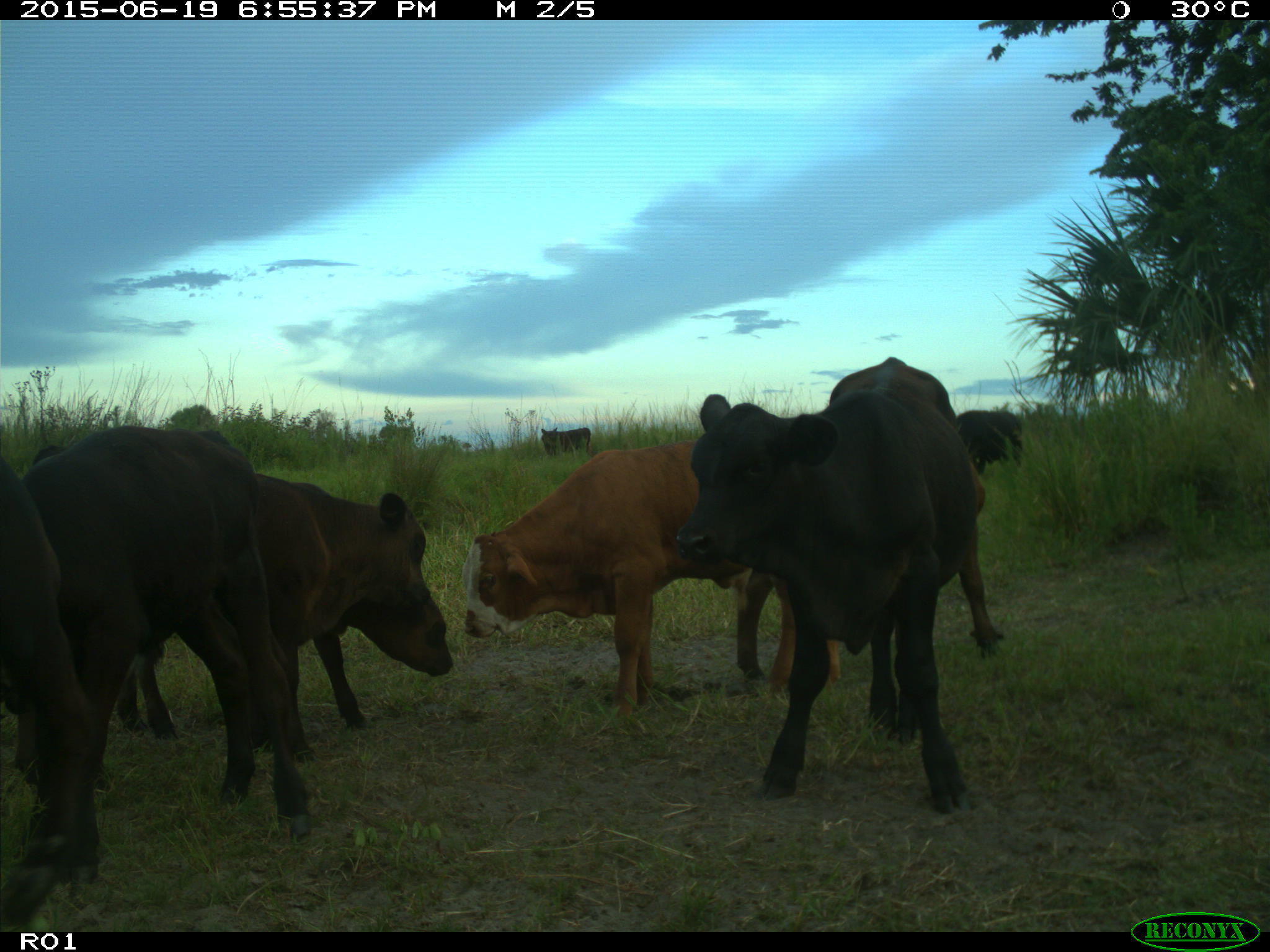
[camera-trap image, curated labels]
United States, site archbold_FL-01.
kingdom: Animalia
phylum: Chordata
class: Mammalia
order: Artiodactyla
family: Bovidae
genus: Bos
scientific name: Bos taurus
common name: domestic cow